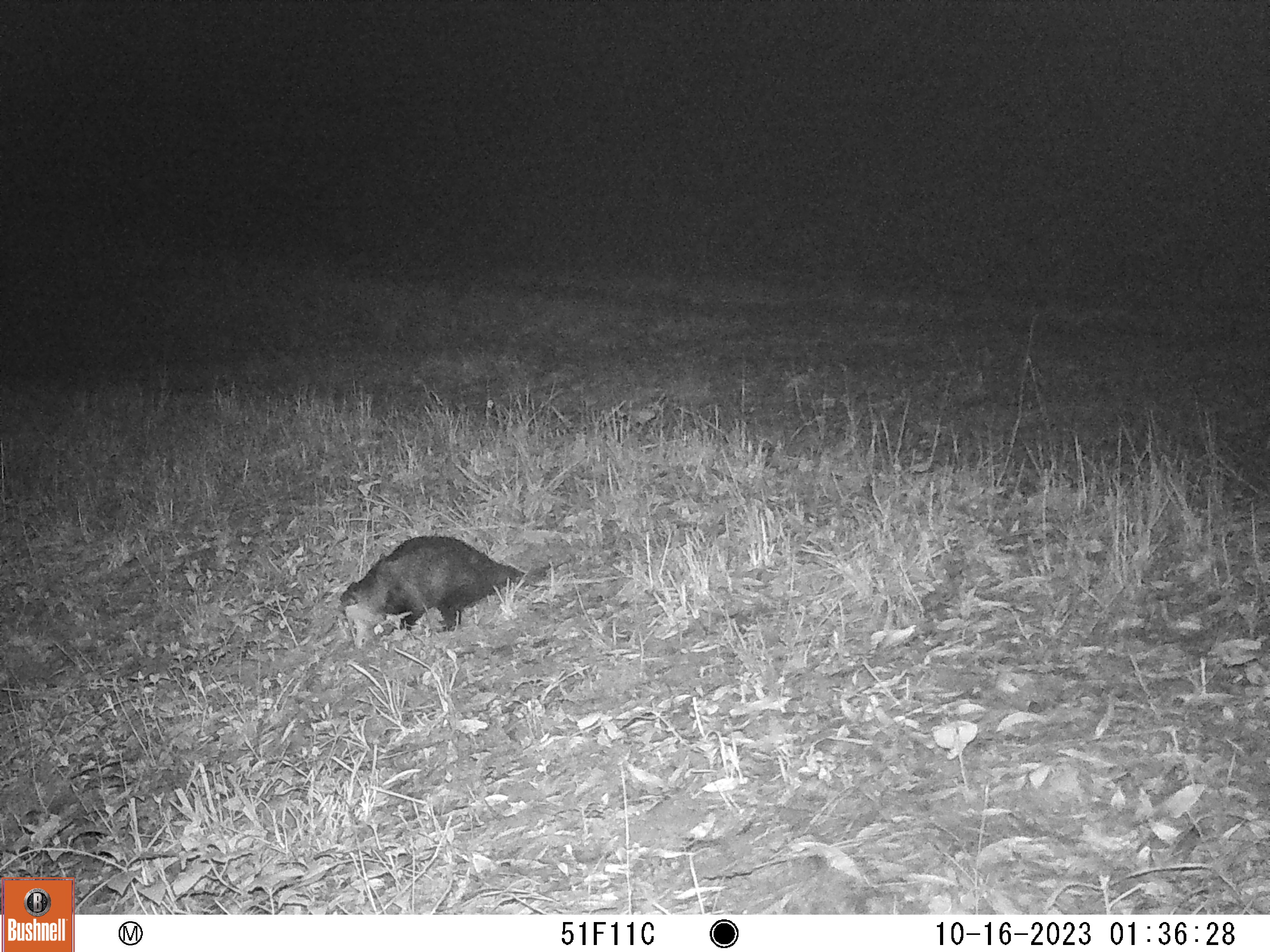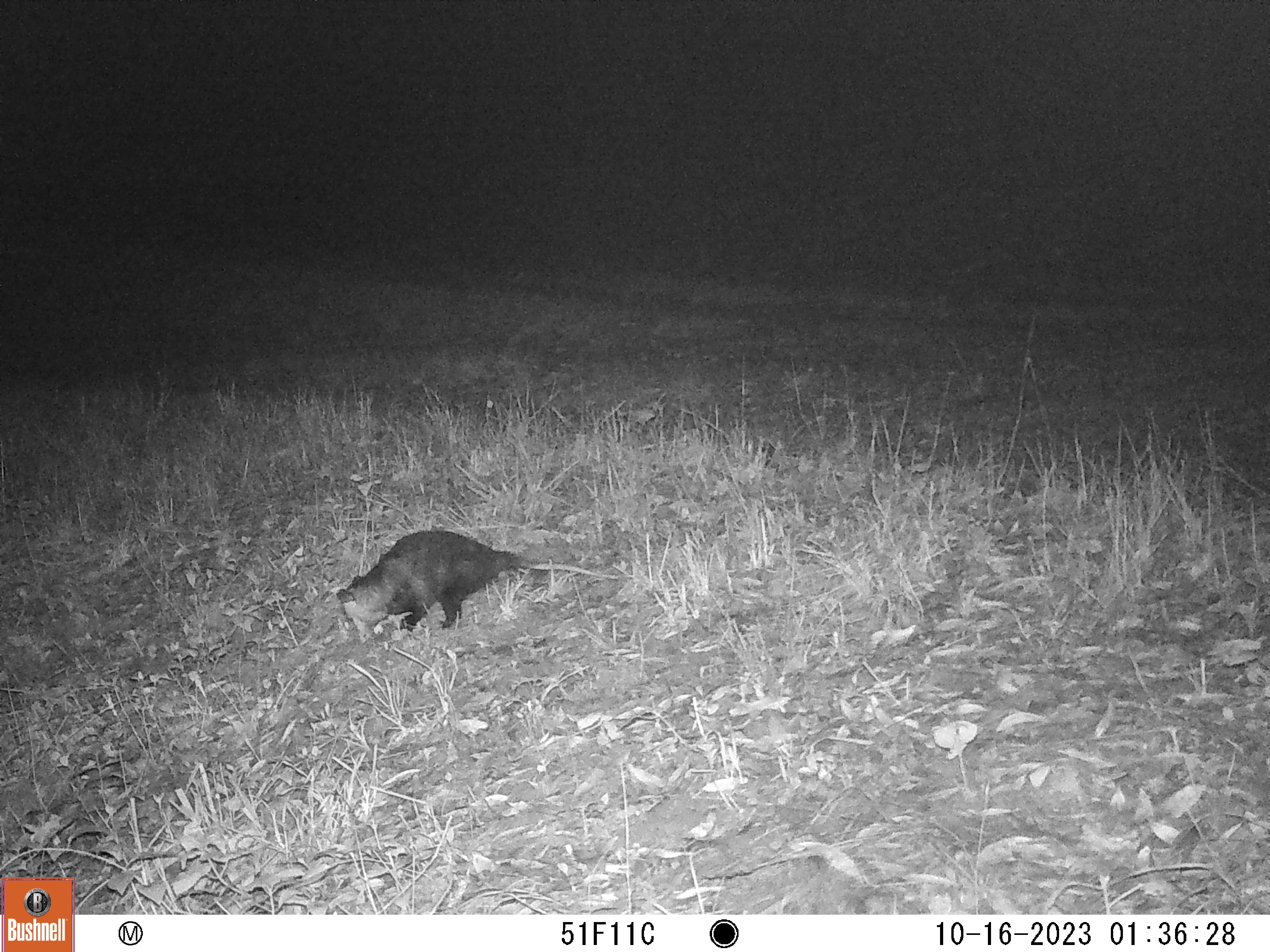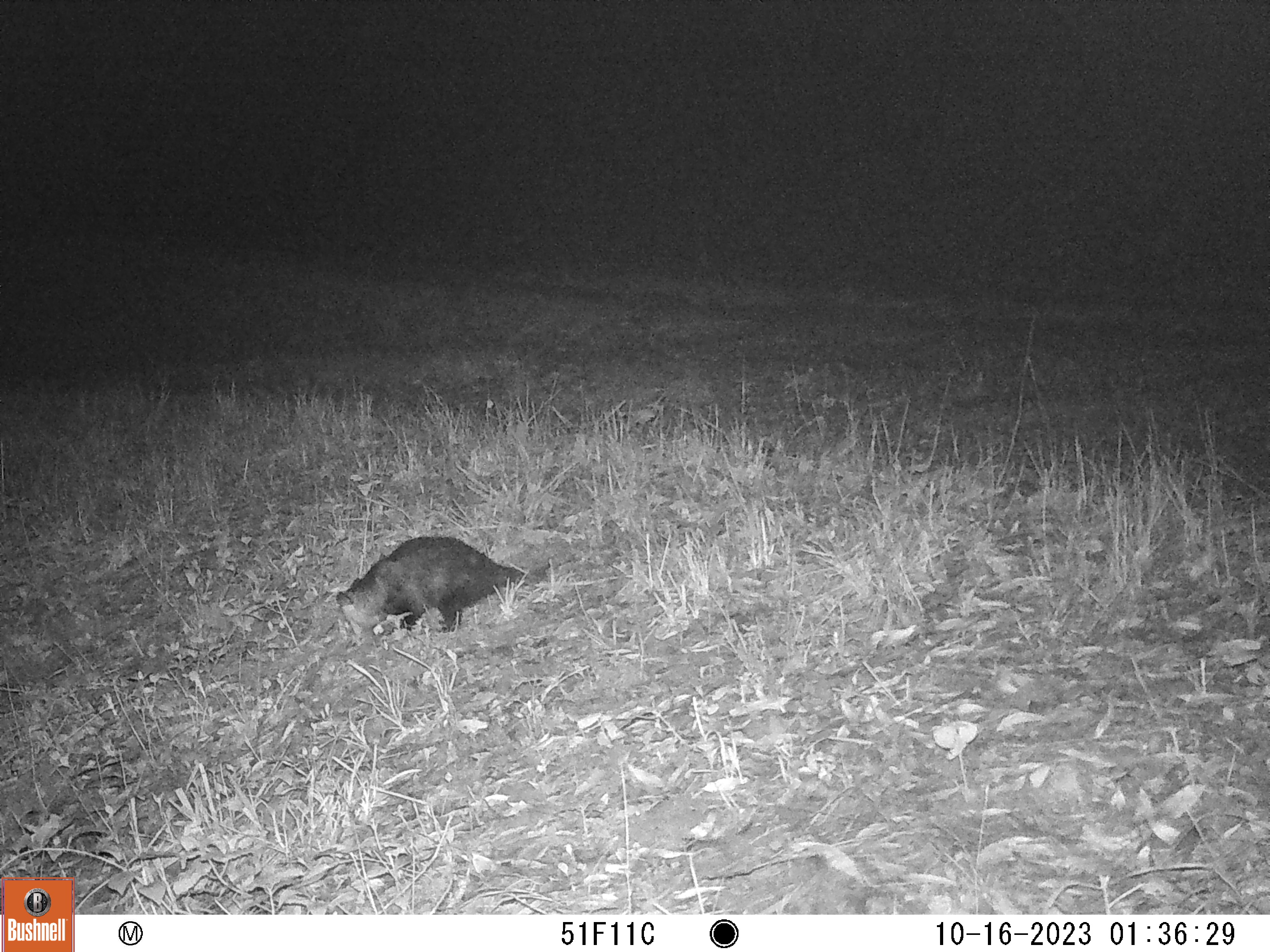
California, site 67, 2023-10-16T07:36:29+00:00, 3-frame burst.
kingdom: Animalia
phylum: Chordata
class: Mammalia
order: Didelphimorphia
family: Didelphidae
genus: Didelphis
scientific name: Didelphis virginiana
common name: virginia opossum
Virginia opossum (Didelphis virginiana).